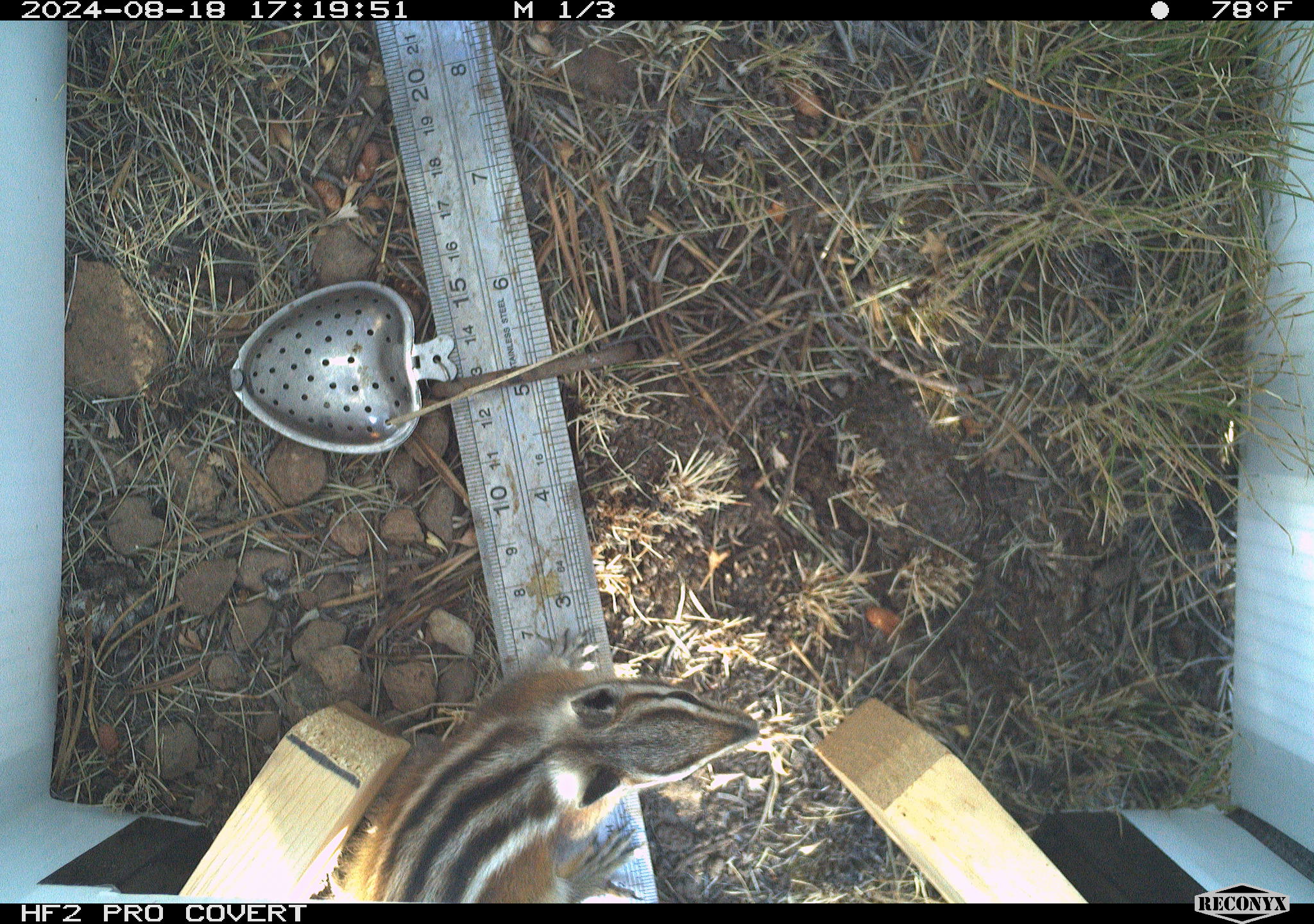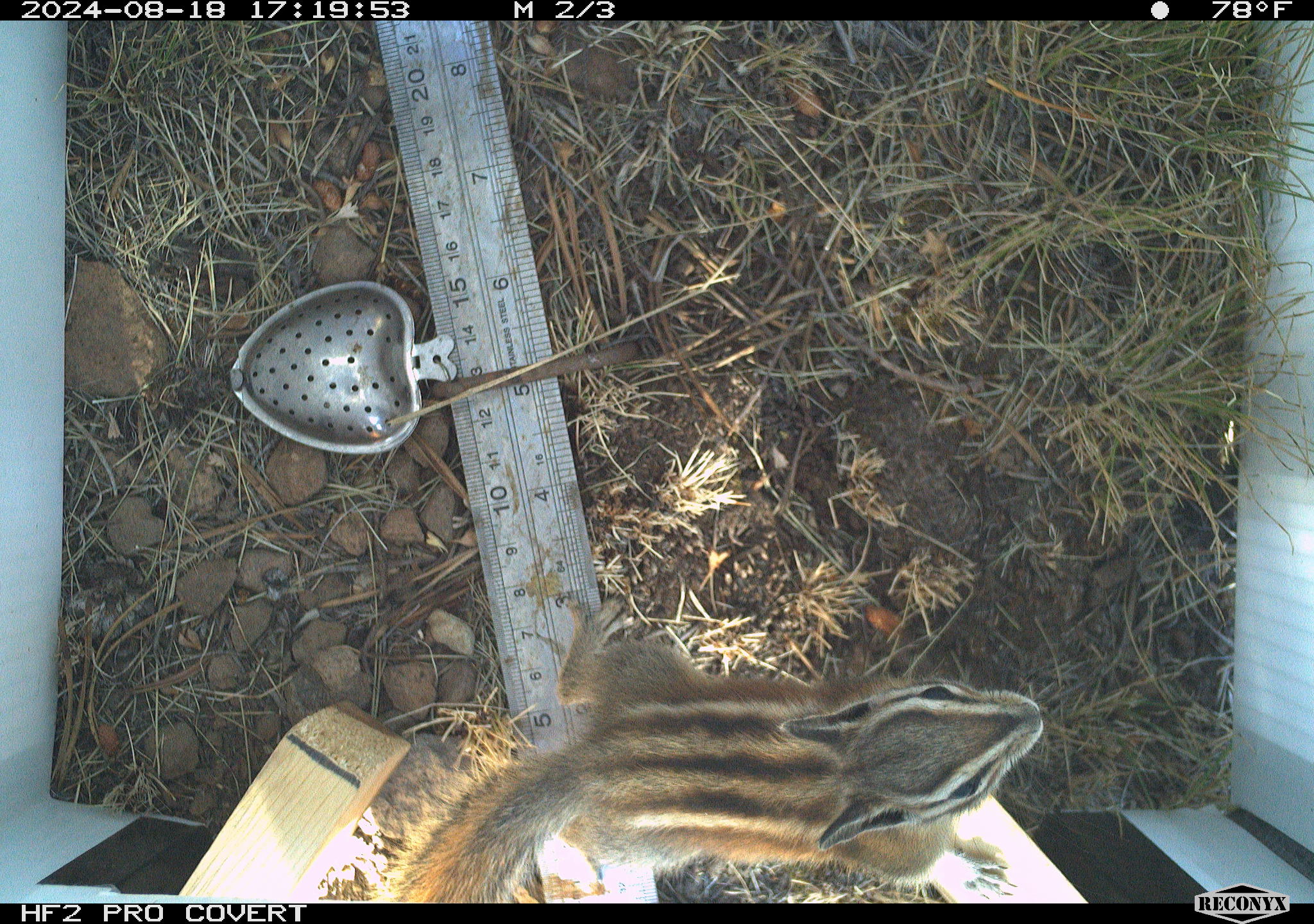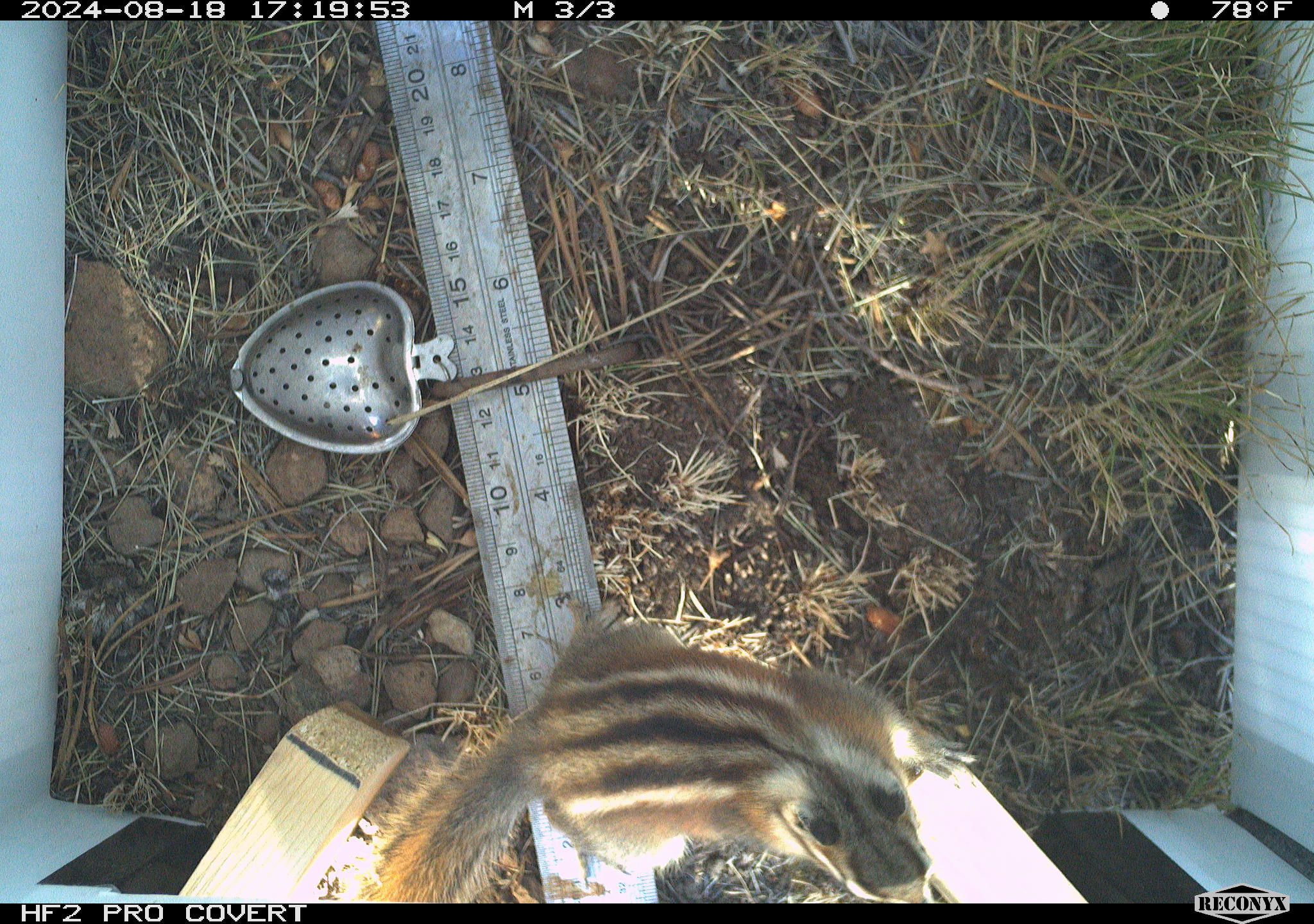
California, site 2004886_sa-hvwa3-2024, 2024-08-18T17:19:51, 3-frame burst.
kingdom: Animalia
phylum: Chordata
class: Mammalia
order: Rodentia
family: Sciuridae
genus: Neotamias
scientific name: Neotamias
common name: western chipmunks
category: neotamias species